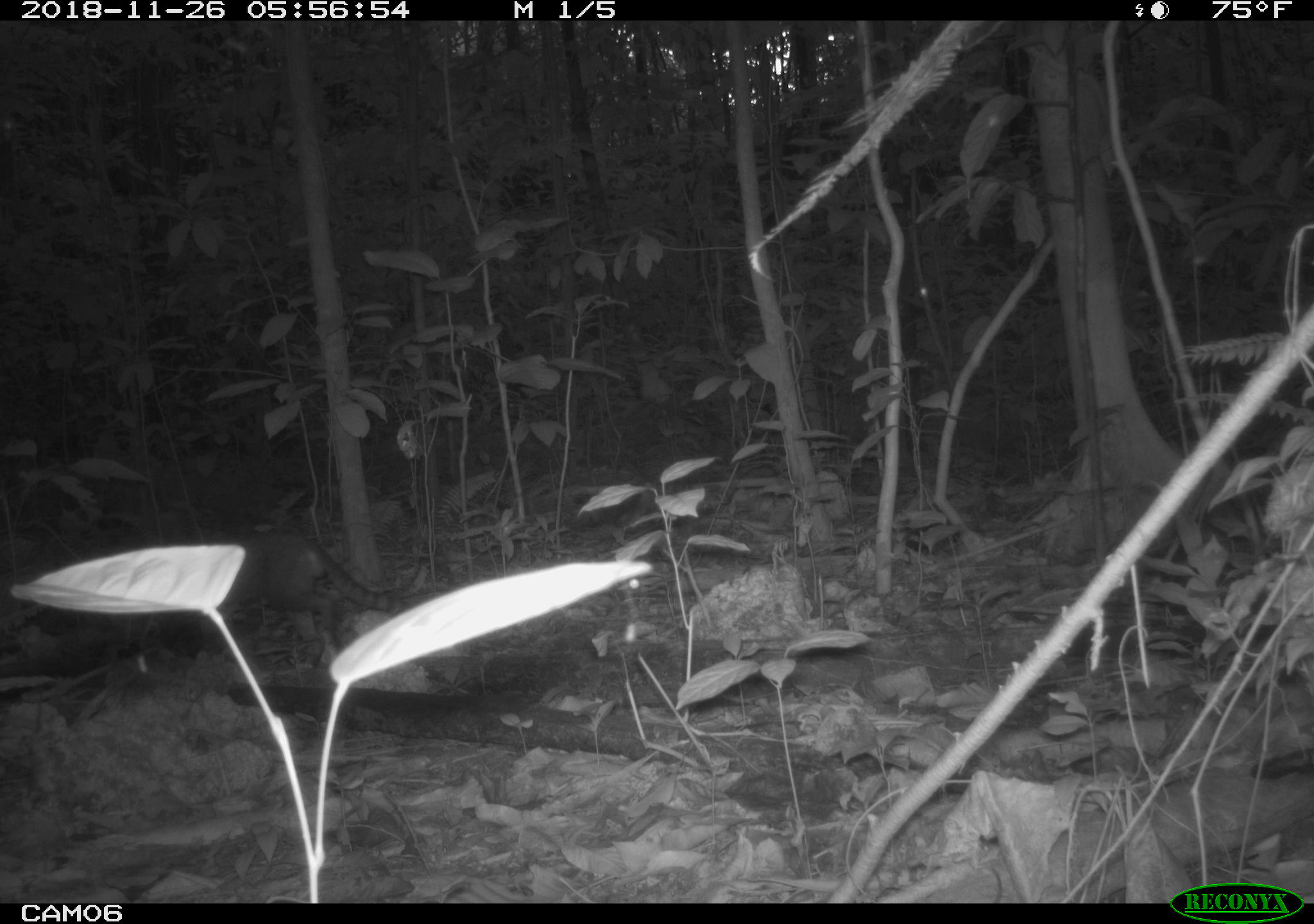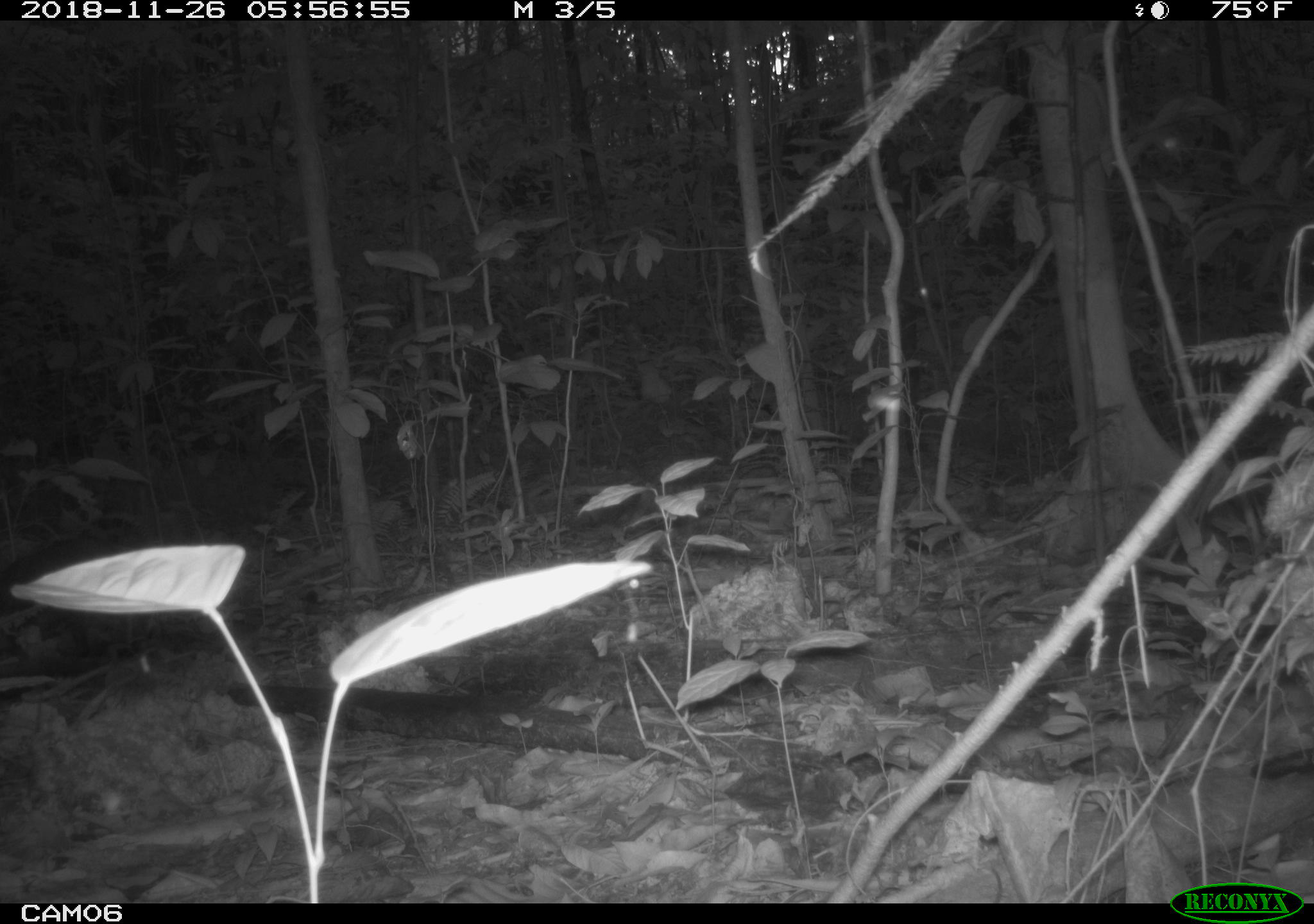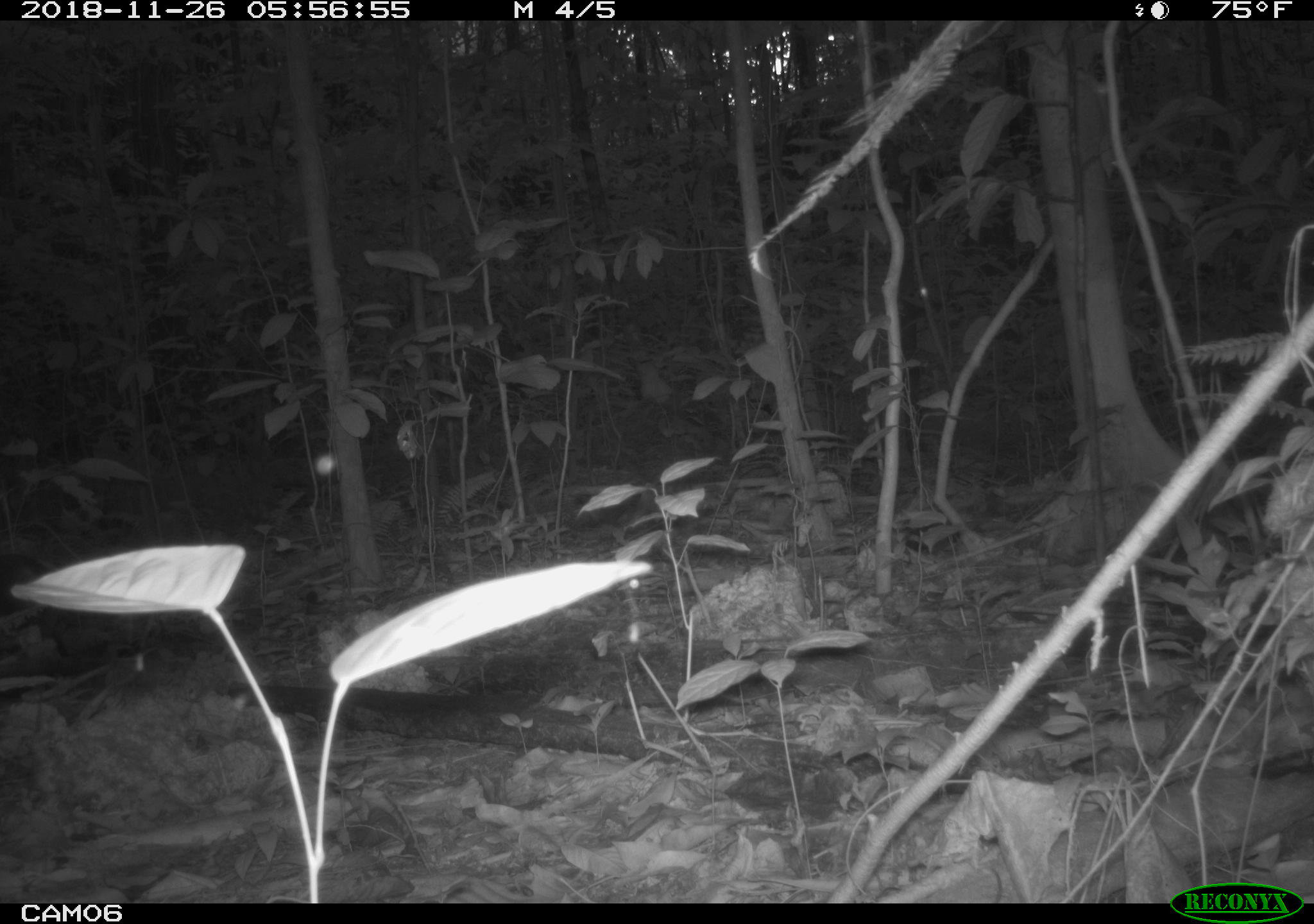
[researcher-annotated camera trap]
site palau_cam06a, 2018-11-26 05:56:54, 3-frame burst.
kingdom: Animalia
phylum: Chordata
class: Mammalia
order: Carnivora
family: Felidae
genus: Felis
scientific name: Felis catus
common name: cat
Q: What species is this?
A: Cat (Felis catus).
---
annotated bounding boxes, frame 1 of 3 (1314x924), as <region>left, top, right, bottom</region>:
cat: <region>182, 529, 437, 664</region>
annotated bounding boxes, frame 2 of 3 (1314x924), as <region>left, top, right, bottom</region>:
cat: <region>1, 530, 128, 629</region>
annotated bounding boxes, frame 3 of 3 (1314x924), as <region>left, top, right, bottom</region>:
cat: <region>0, 555, 76, 667</region>